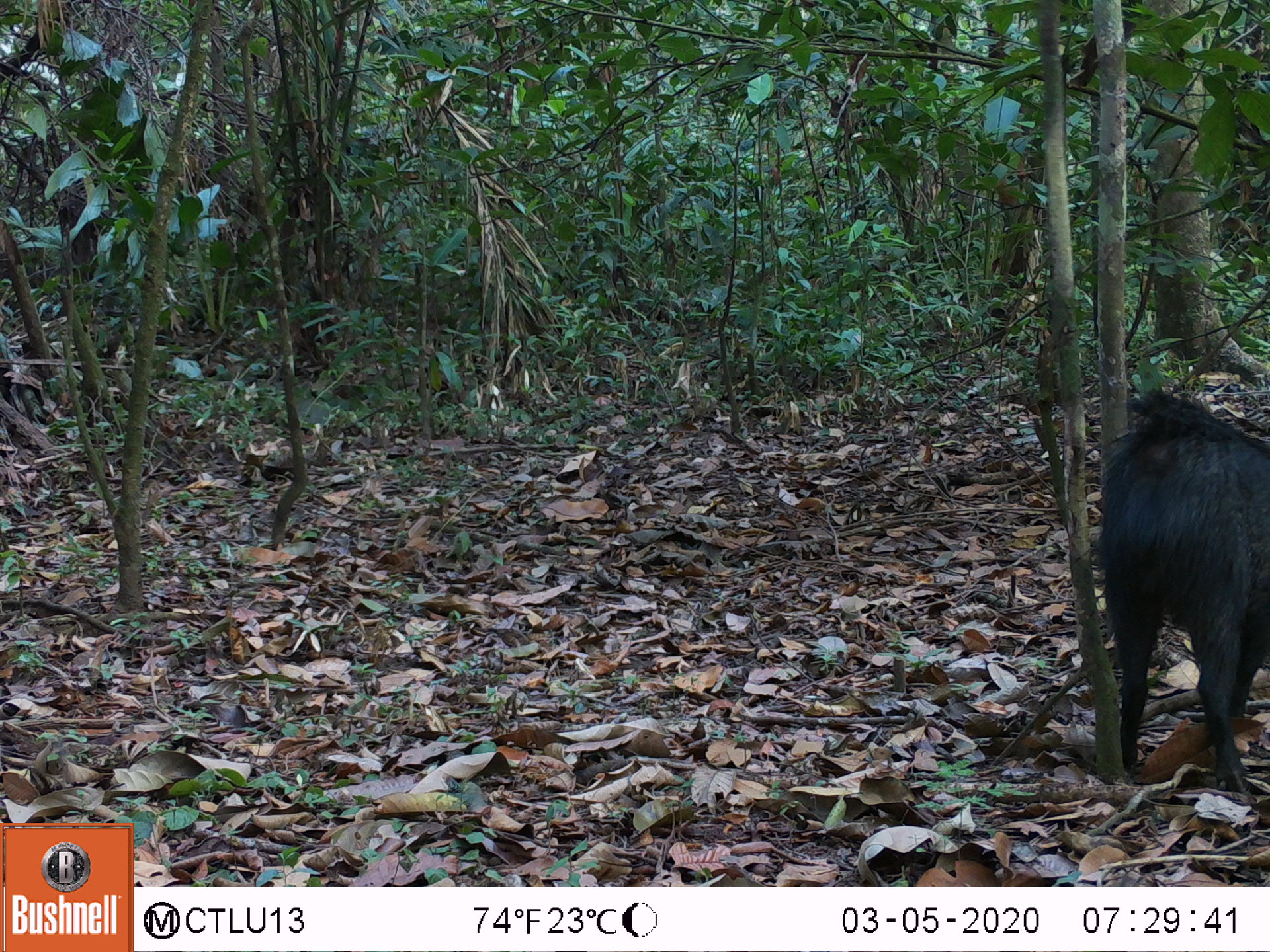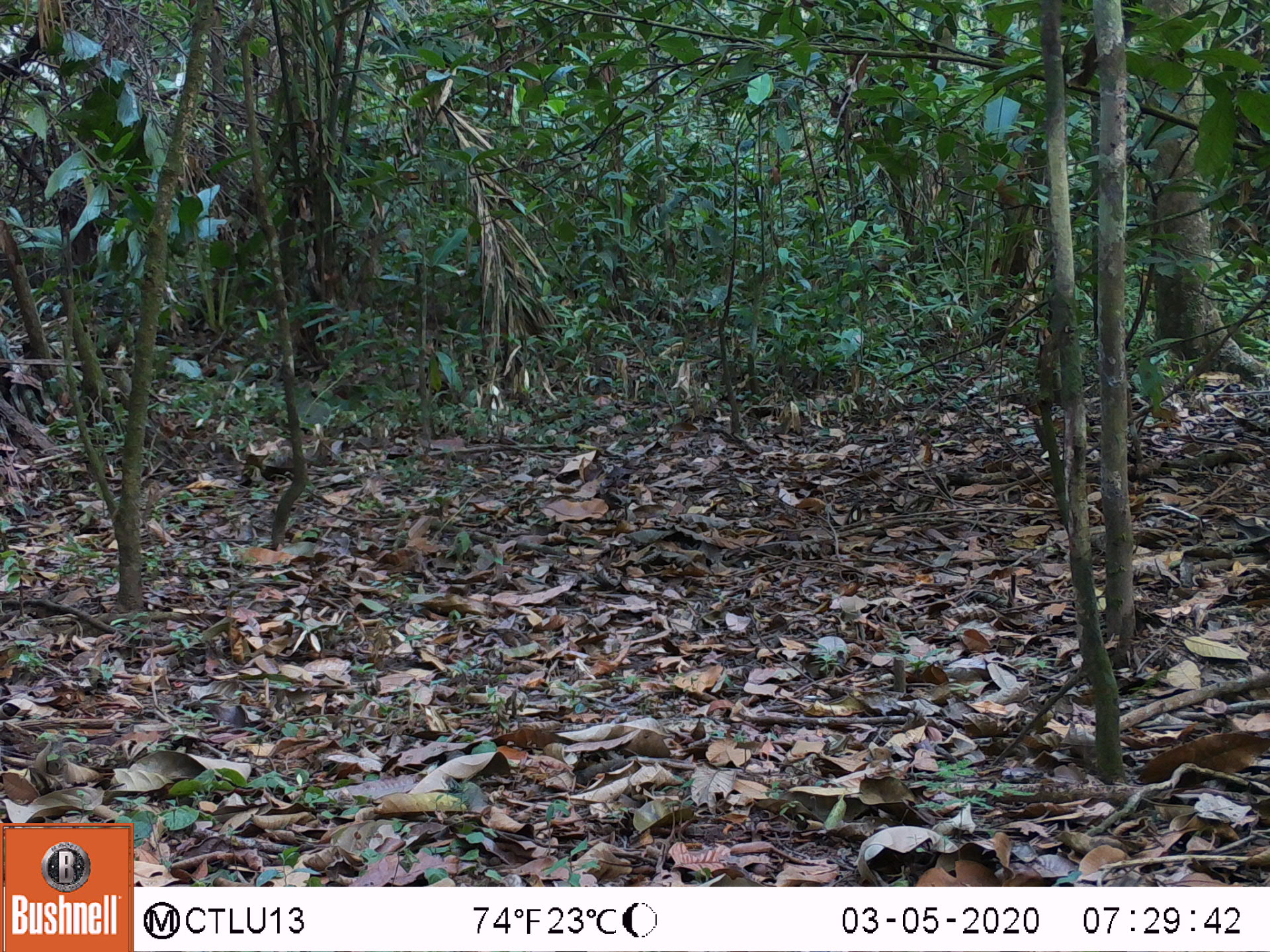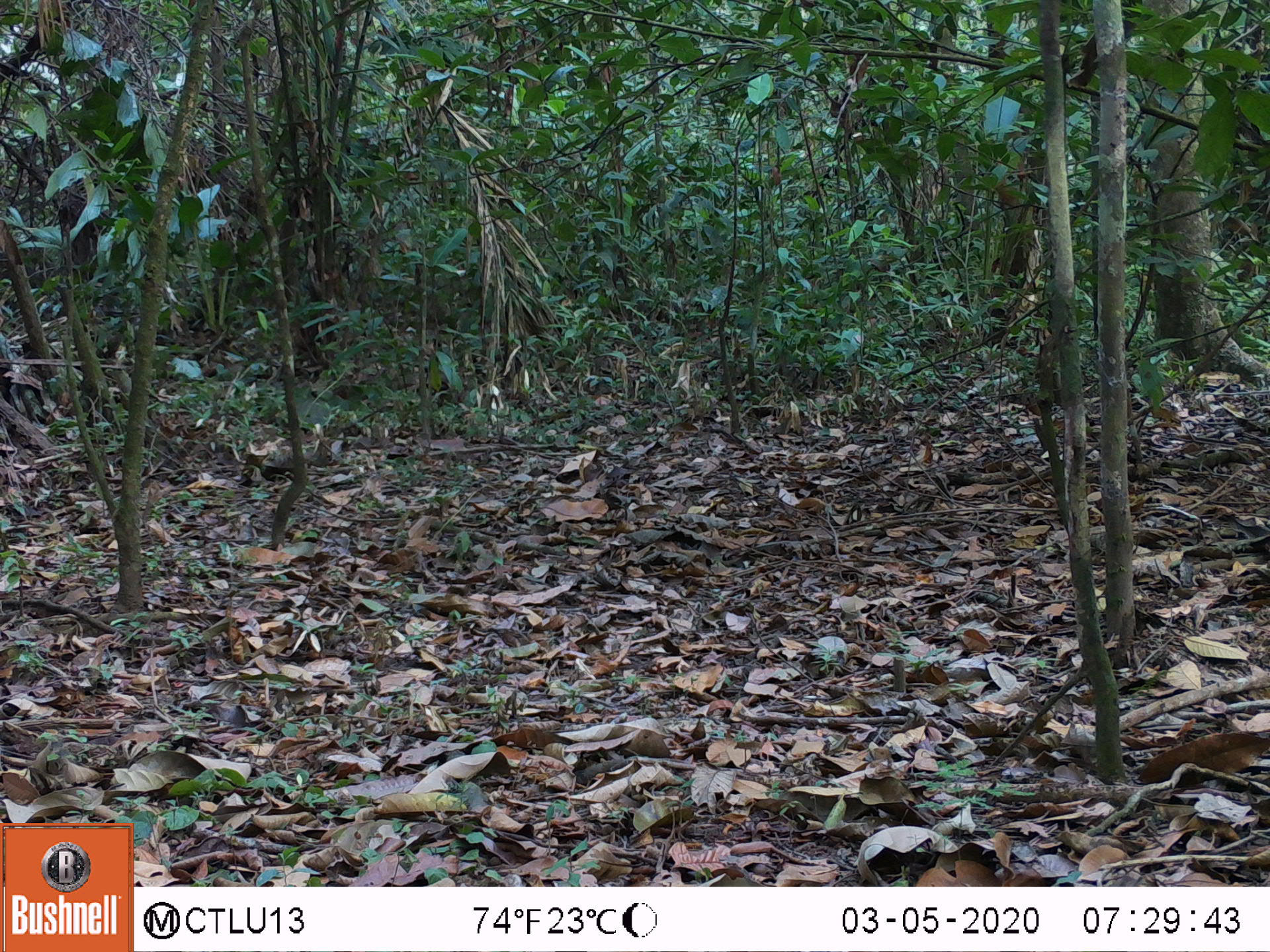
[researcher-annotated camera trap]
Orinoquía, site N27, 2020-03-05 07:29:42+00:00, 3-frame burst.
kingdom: Animalia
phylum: Chordata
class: Mammalia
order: Artiodactyla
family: Tayassuidae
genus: Pecari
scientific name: Pecari tajacu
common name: collared peccary